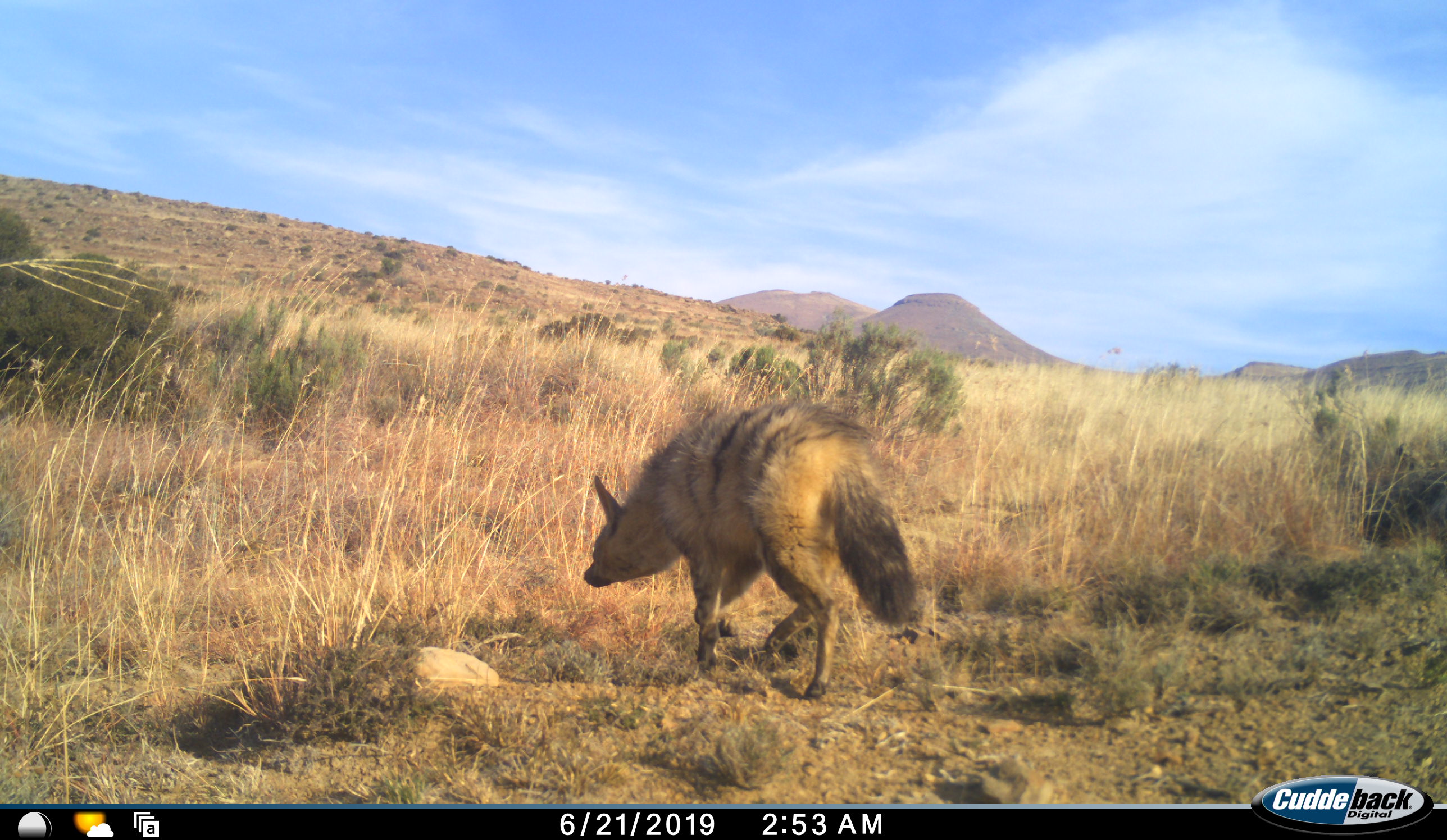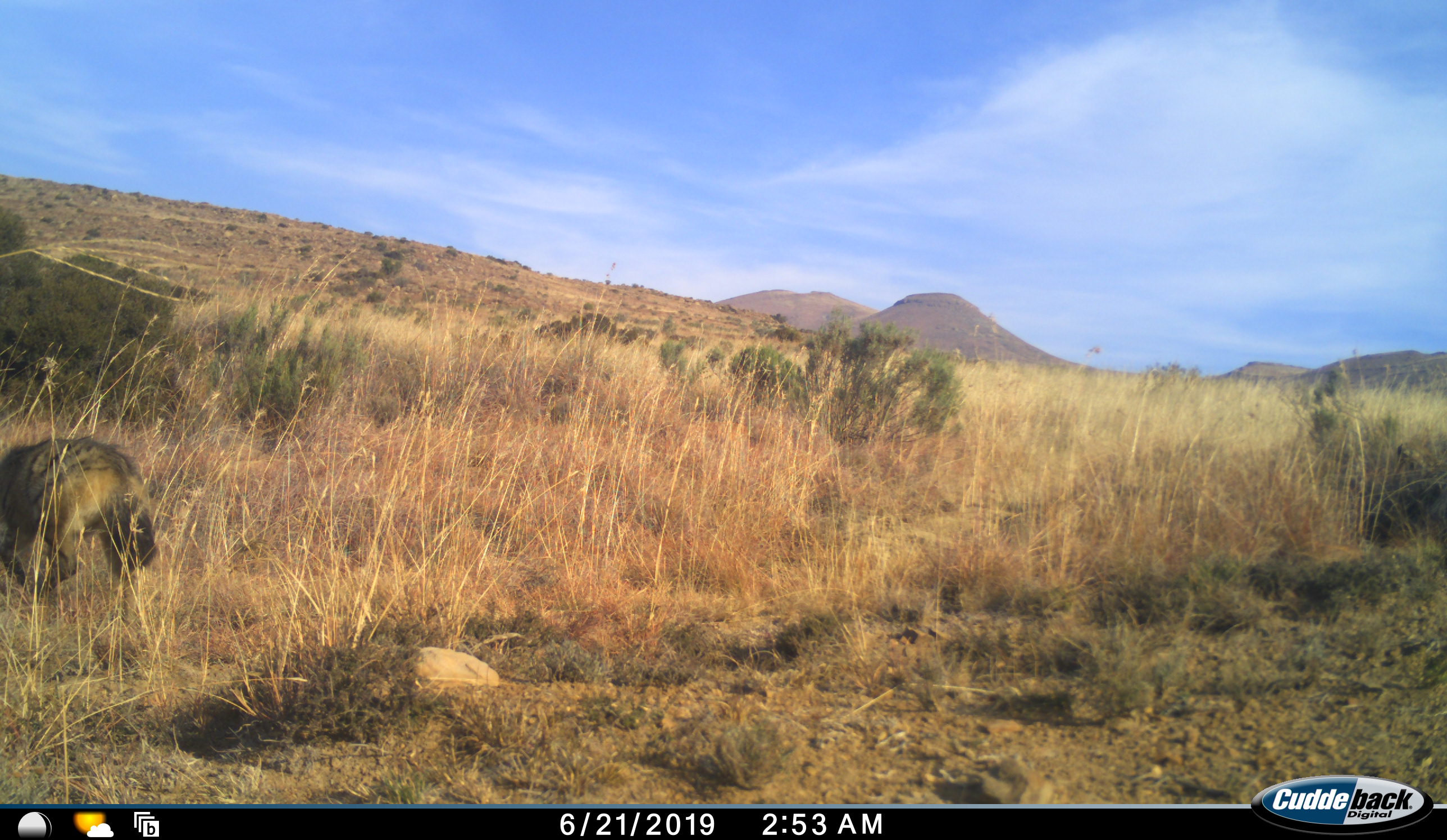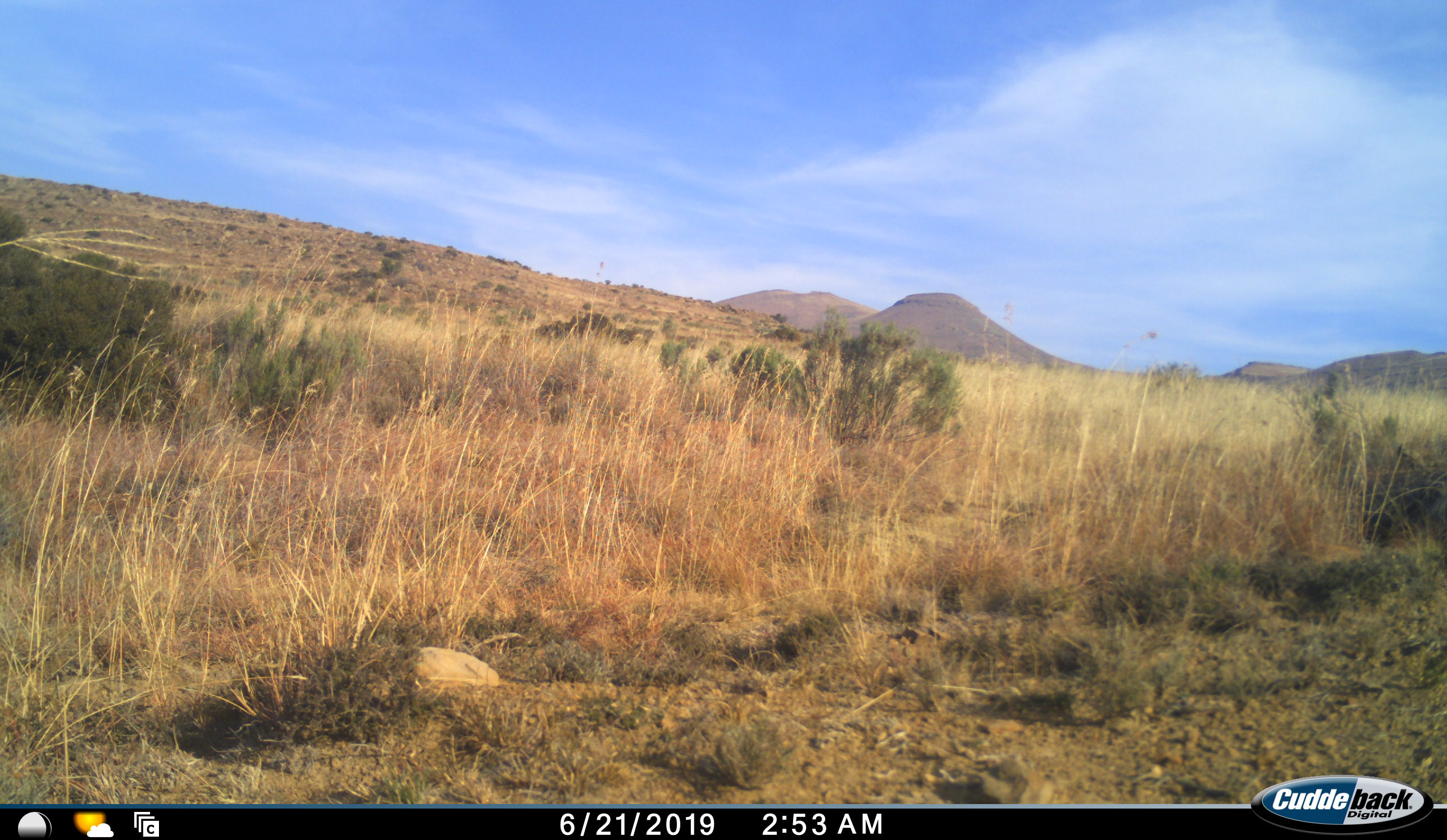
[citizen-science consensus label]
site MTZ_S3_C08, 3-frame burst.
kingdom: Animalia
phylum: Chordata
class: Mammalia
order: Carnivora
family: Hyaenidae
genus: Proteles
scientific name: Proteles cristatus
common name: aardwolf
Aardwolf (Proteles cristatus), count 1. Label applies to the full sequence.